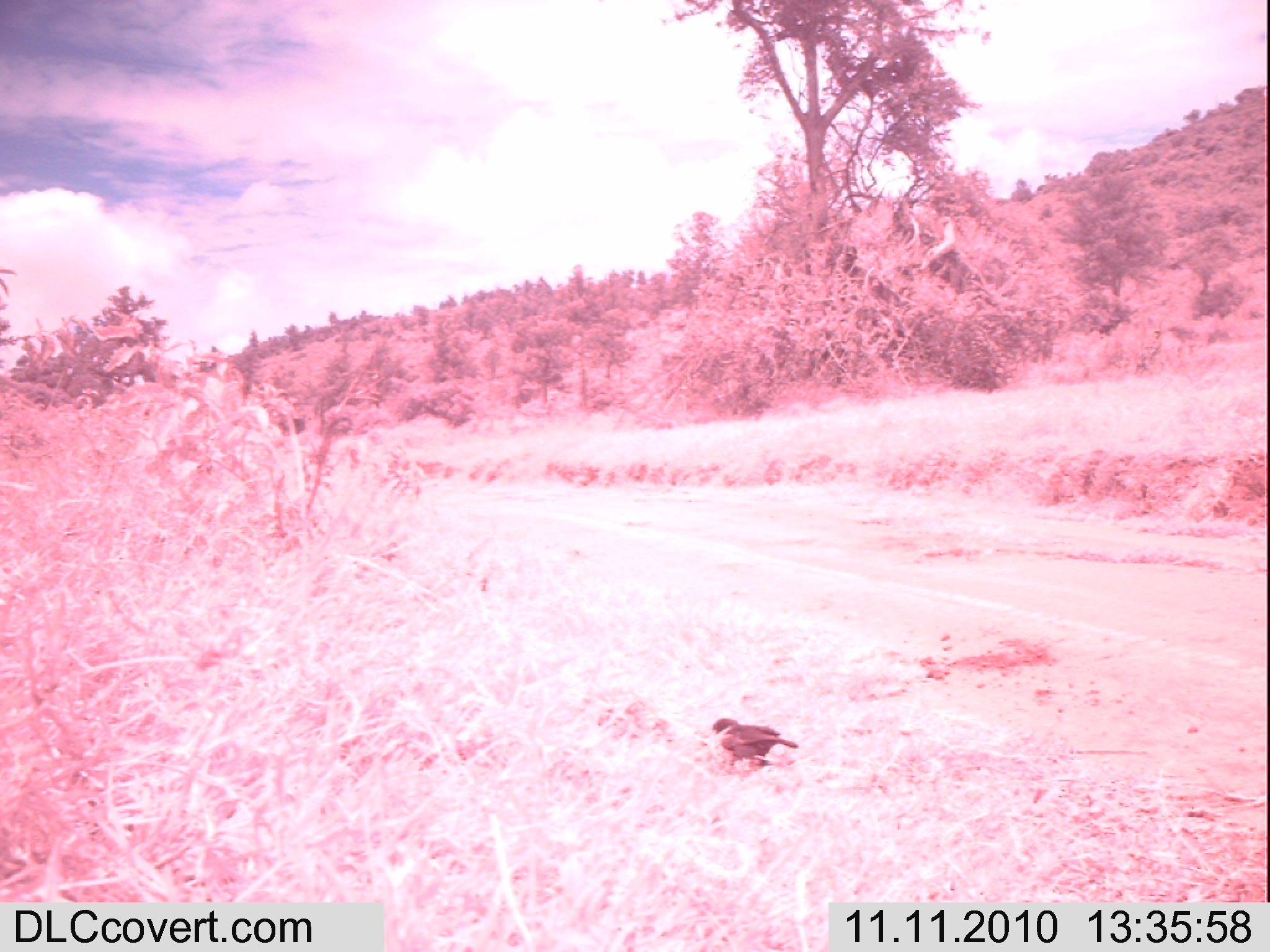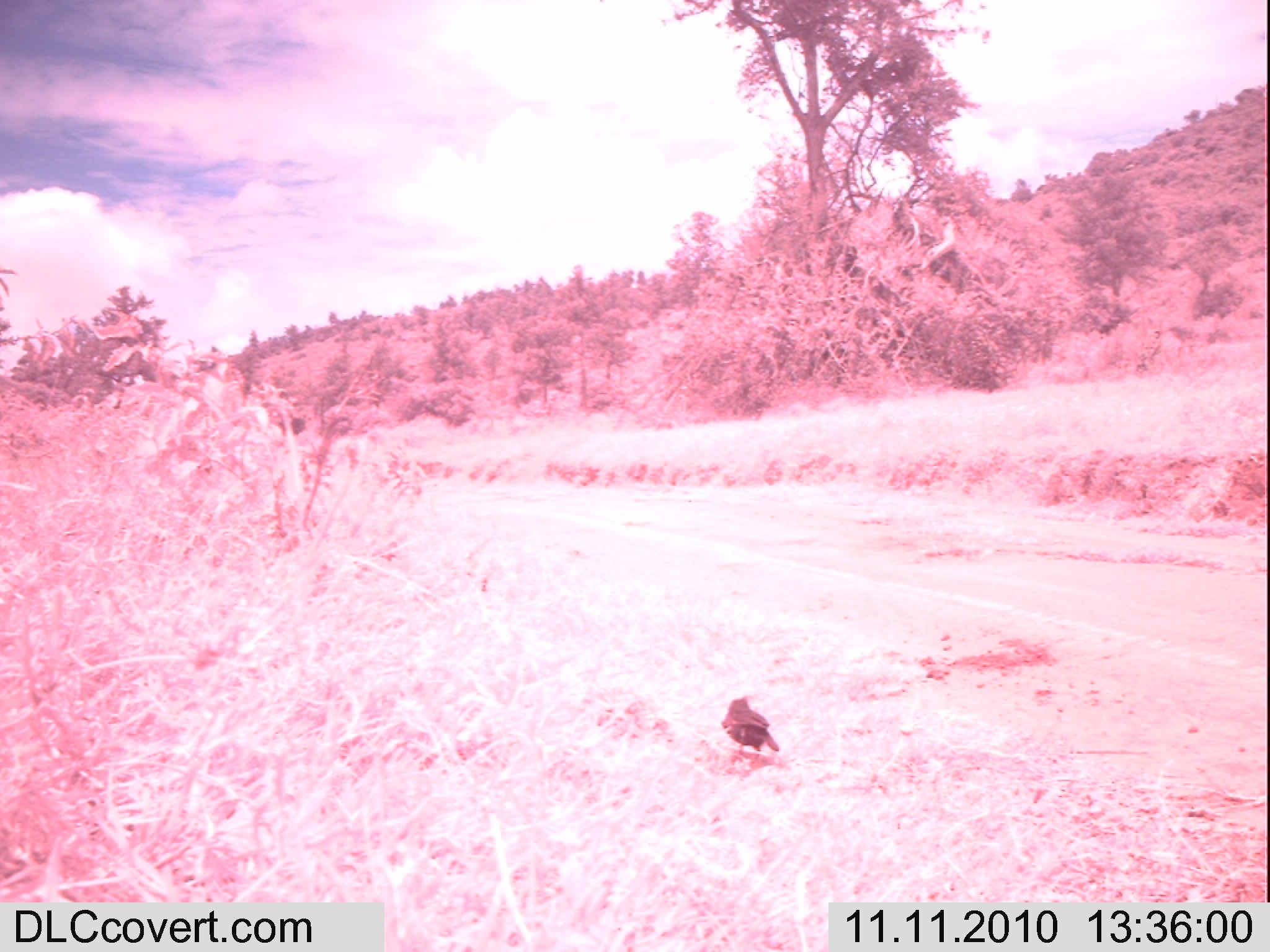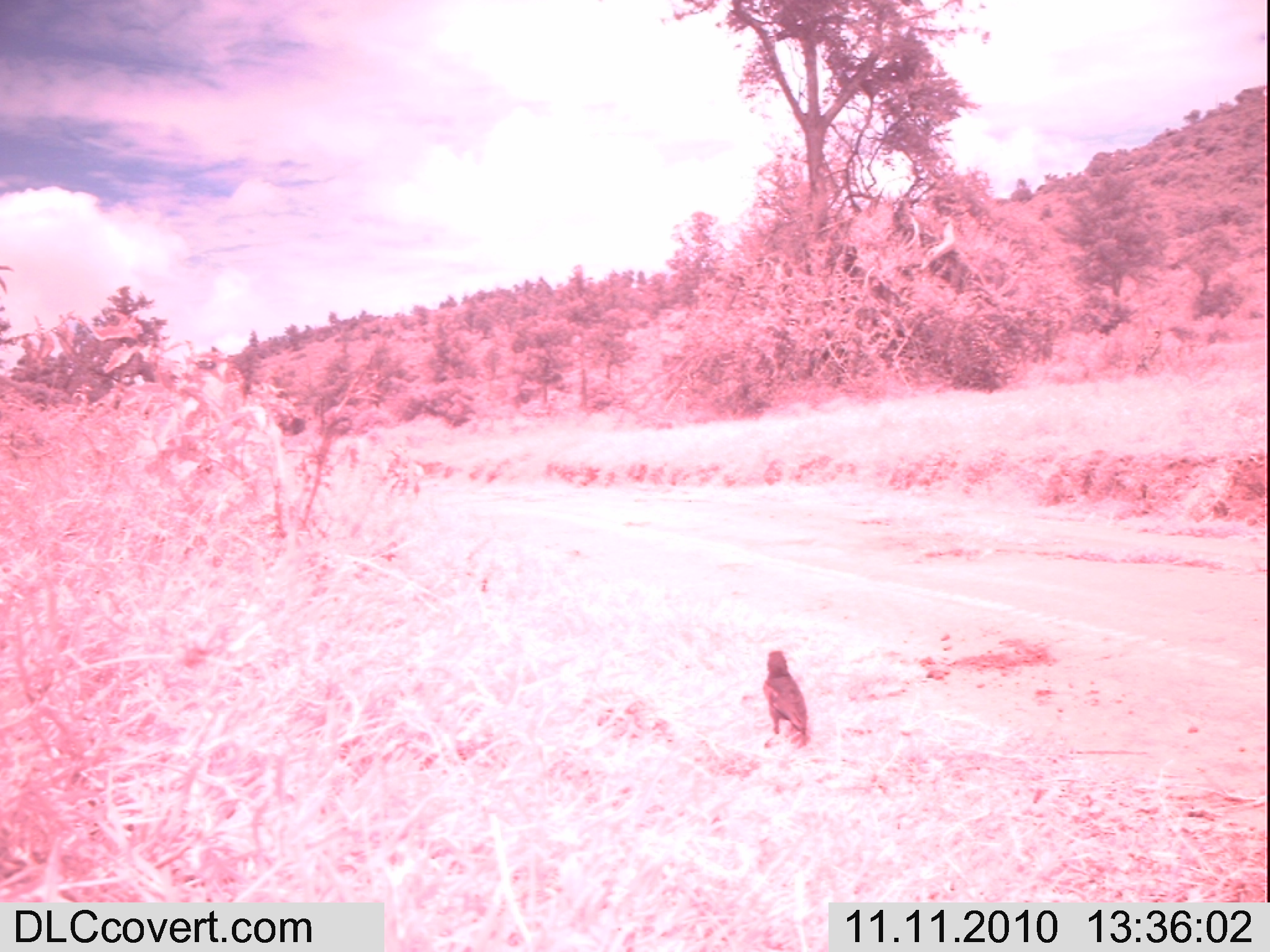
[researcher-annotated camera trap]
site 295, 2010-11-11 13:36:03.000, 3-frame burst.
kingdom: Animalia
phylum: Chordata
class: Aves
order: Passeriformes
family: Sturnidae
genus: Lamprotornis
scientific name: Lamprotornis superbus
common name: superb starling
Lamprotornis superbus (superb starling), count 1.